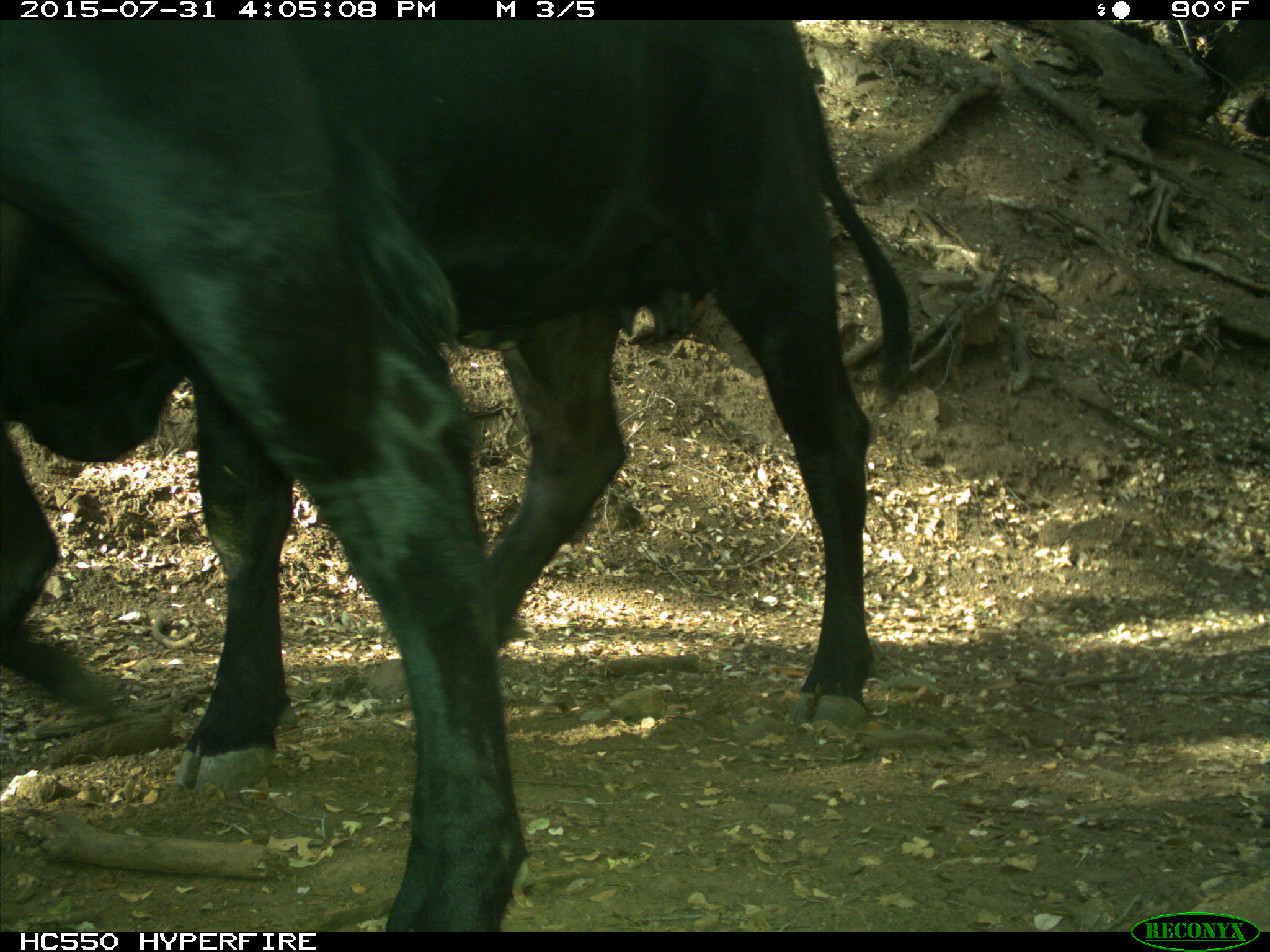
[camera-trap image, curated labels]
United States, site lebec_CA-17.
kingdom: Animalia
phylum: Chordata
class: Mammalia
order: Artiodactyla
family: Bovidae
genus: Bos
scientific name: Bos taurus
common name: domestic cow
Bos taurus (domestic cow).